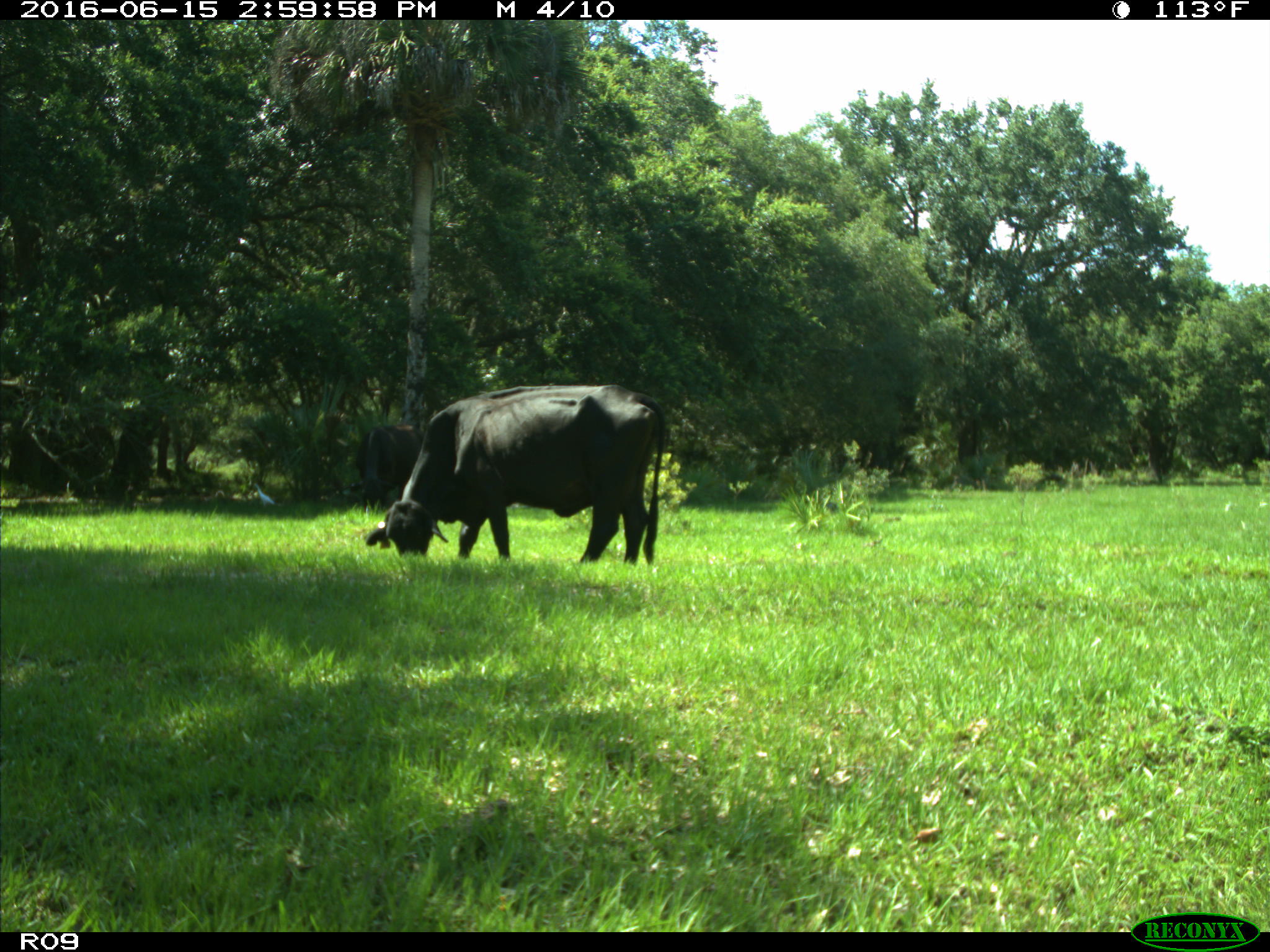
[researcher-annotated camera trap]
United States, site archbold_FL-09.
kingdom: Animalia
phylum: Chordata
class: Mammalia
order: Artiodactyla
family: Bovidae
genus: Bos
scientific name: Bos taurus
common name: domestic cow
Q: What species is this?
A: Bos taurus (domestic cow).